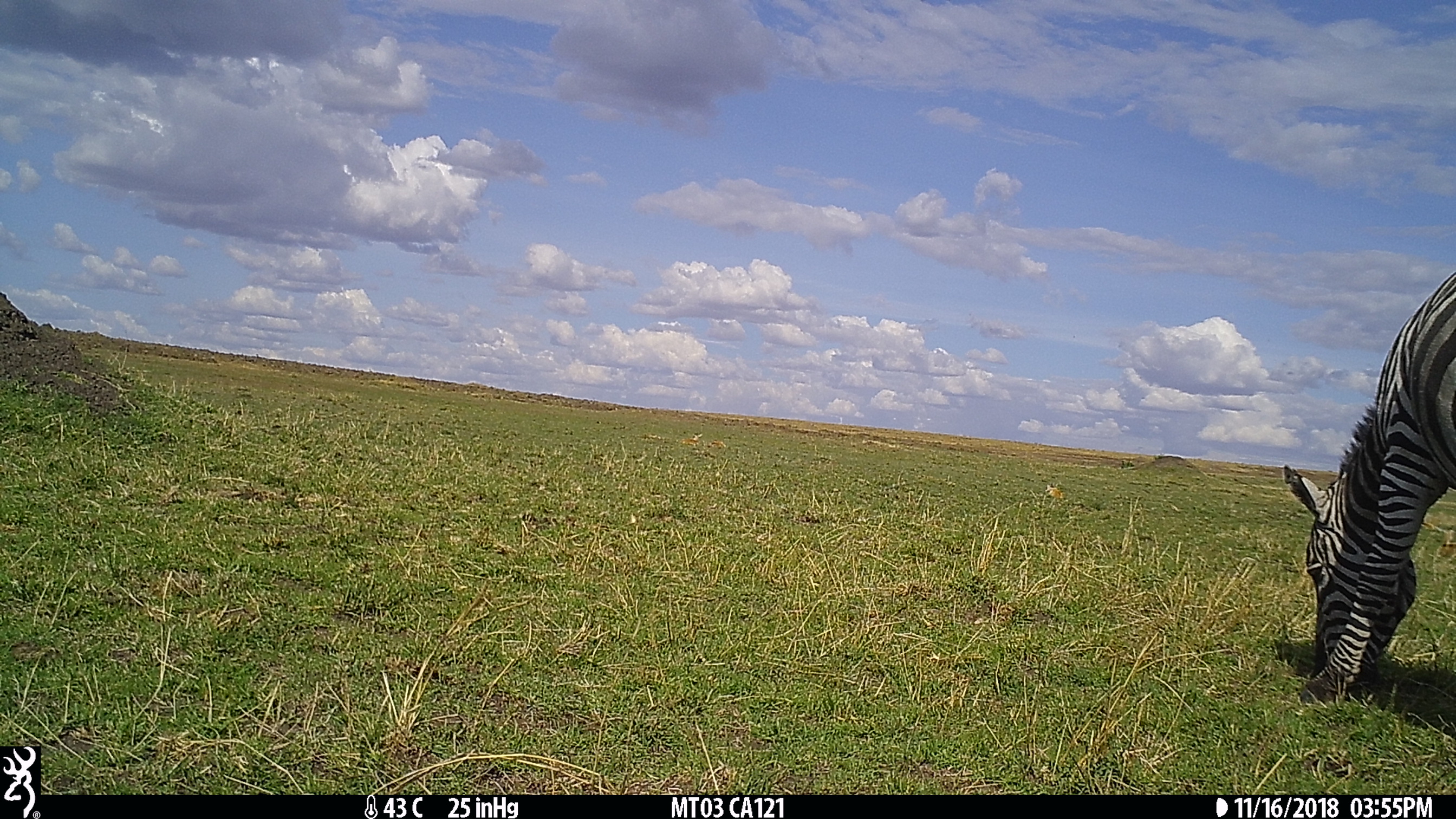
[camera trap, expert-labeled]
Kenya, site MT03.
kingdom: Animalia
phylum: Chordata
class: Mammalia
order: Perissodactyla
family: Equidae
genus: Equus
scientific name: Equus quagga burchellii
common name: burchell's zebra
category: zebra